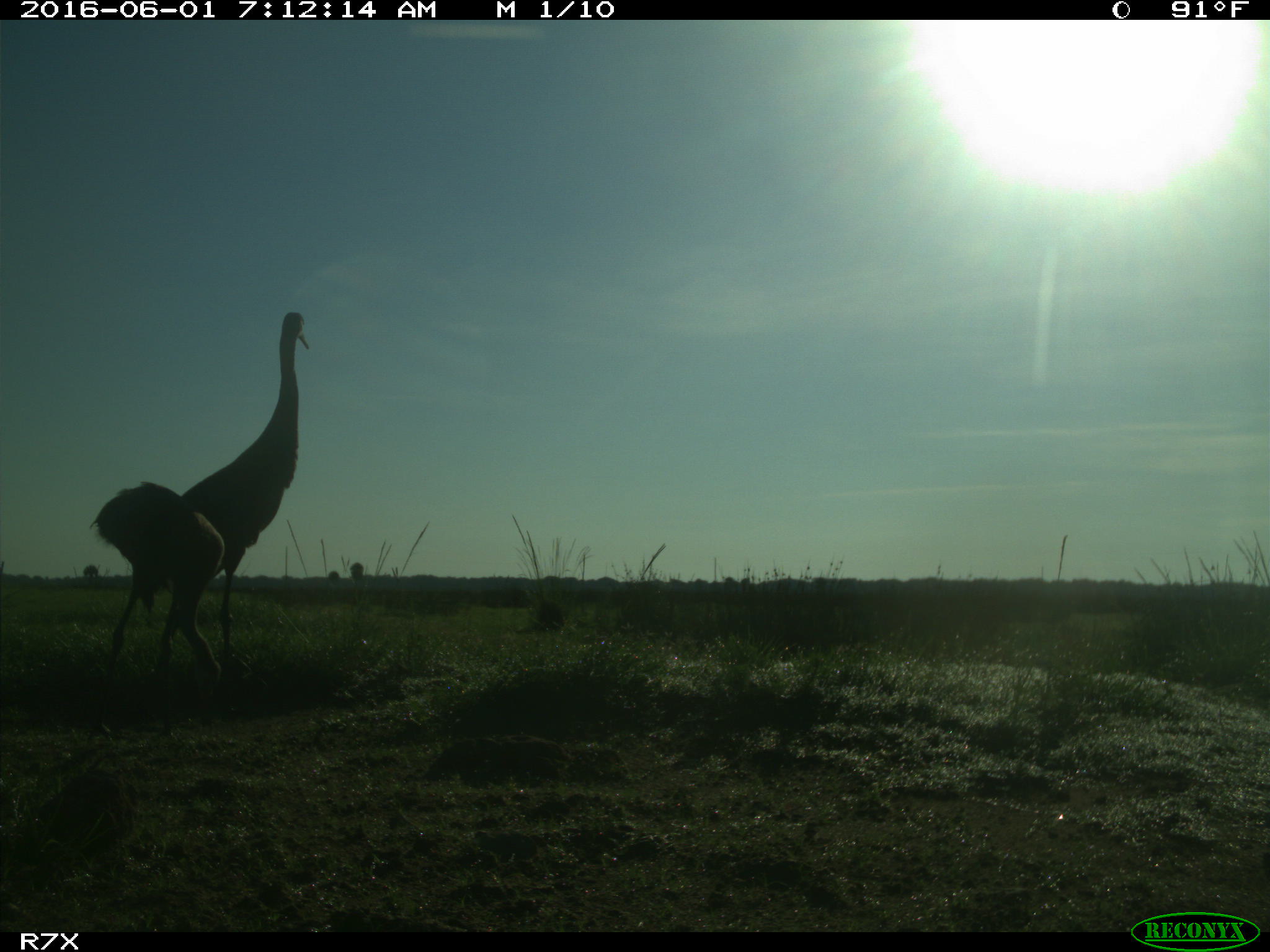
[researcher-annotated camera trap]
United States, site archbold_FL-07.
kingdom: Animalia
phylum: Chordata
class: Aves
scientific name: Aves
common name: birds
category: unidentified bird